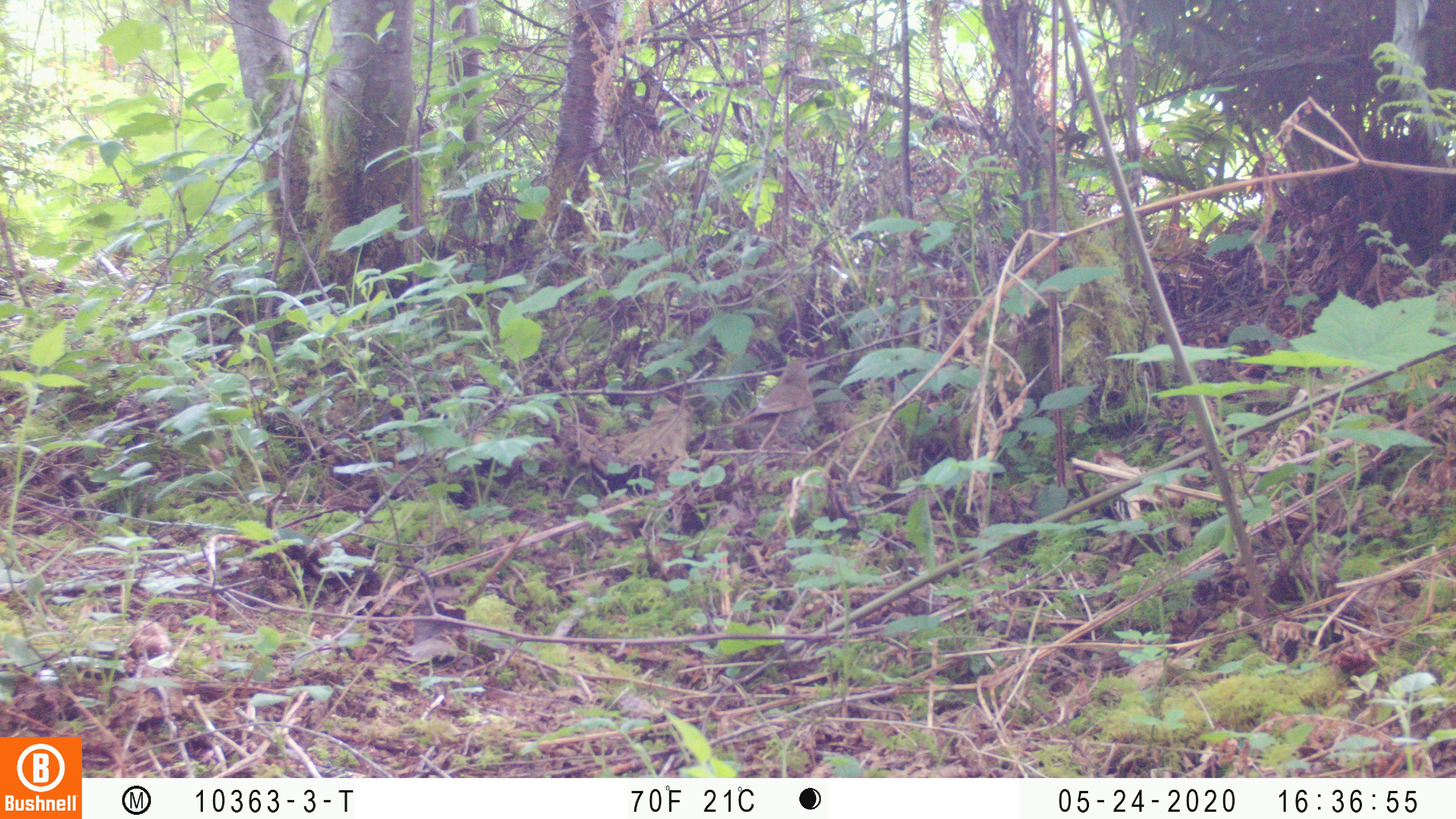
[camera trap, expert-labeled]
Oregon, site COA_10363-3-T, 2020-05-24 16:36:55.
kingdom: Animalia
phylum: Chordata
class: Aves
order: Passeriformes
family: Turdidae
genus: Catharus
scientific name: Catharus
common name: brown thrushes and nightingale-thrushes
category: catharus species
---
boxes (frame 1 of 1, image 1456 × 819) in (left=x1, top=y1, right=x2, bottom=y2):
catharus species: (left=721, top=351, right=815, bottom=448)